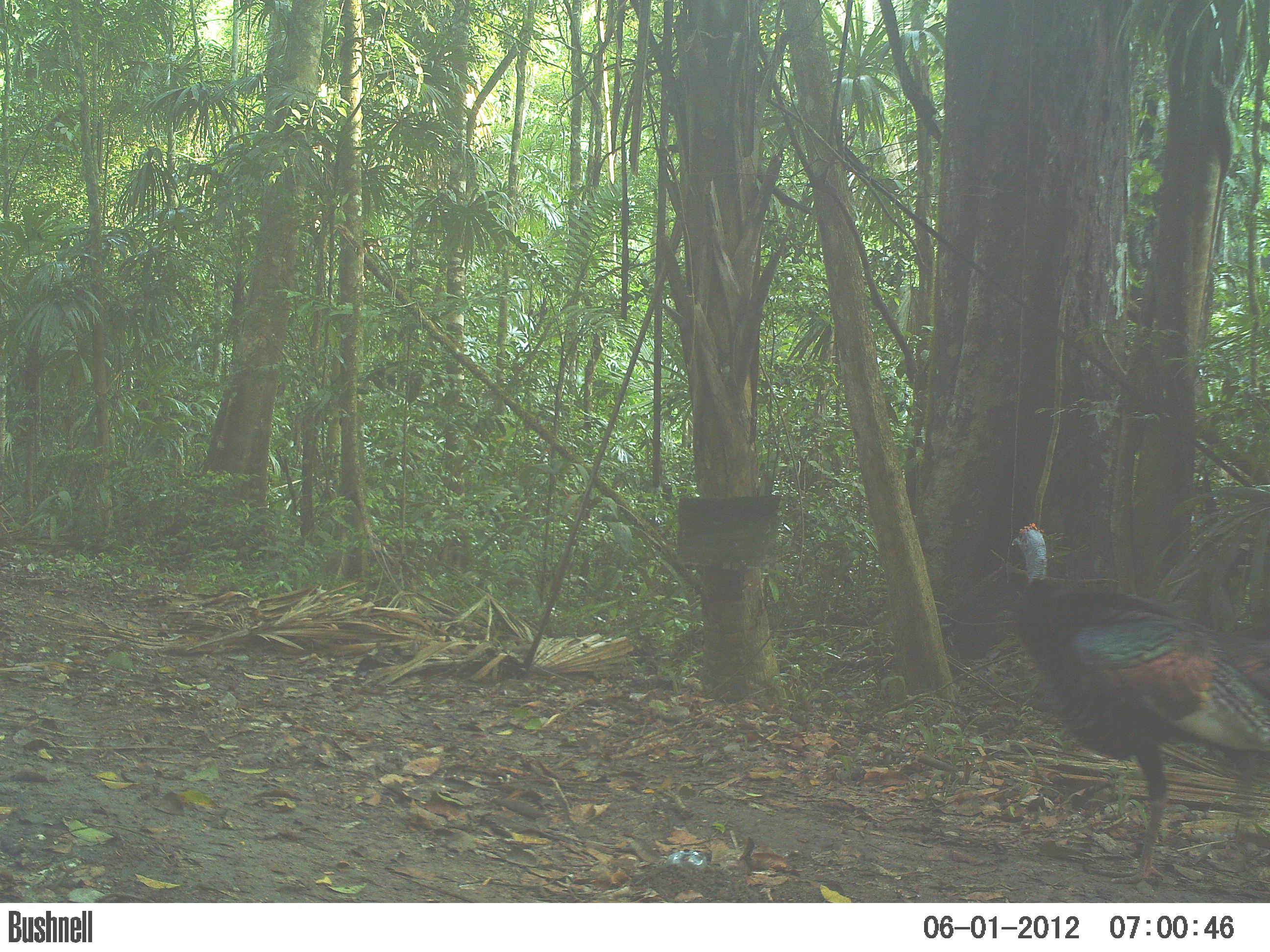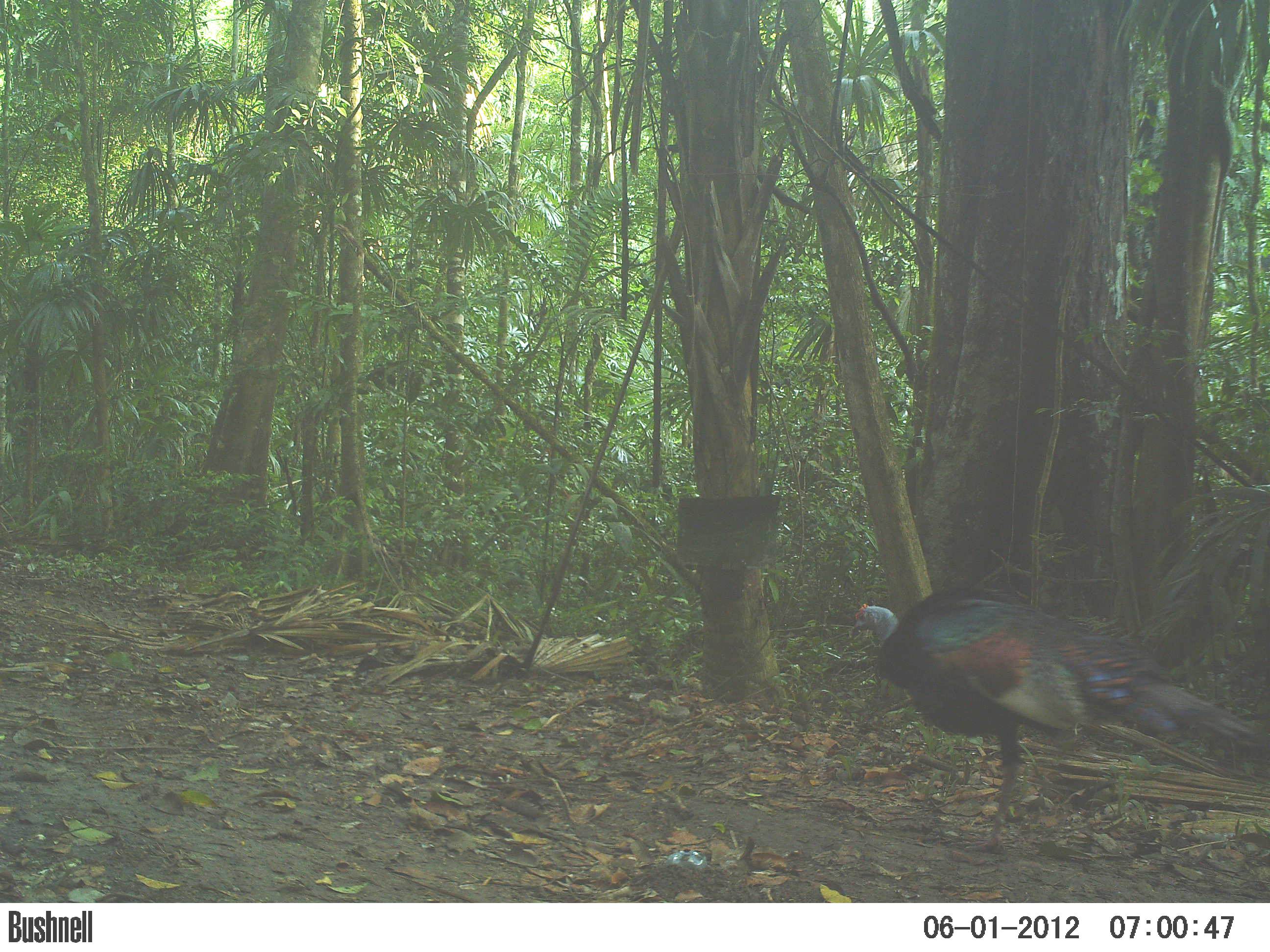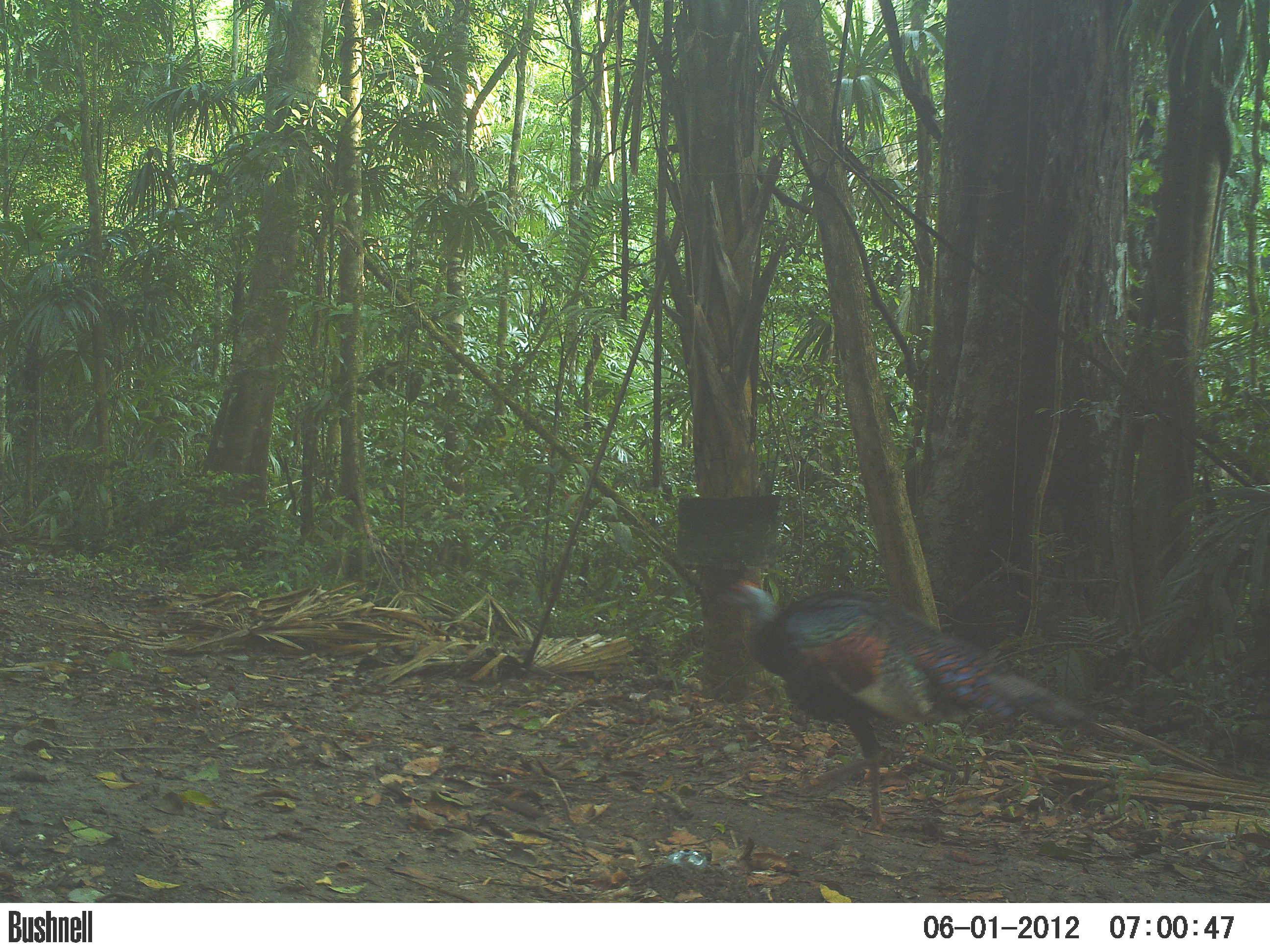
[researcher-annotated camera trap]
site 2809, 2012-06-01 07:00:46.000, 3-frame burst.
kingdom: Animalia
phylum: Chordata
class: Aves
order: Galliformes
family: Phasianidae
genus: Meleagris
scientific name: Meleagris ocellata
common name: ocellated turkey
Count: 1.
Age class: adult.